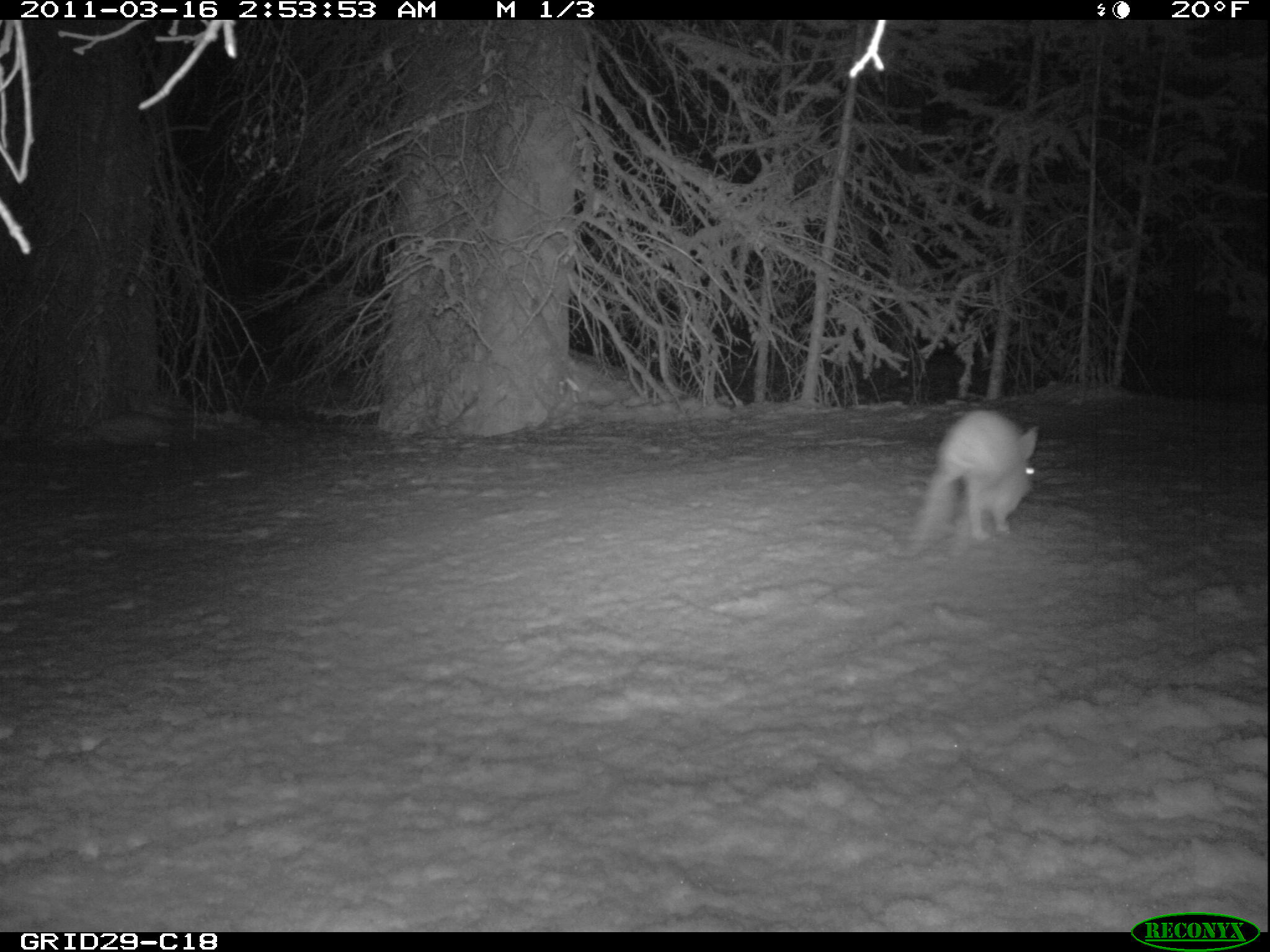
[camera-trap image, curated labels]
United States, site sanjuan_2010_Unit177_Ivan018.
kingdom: Animalia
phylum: Chordata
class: Mammalia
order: Lagomorpha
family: Leporidae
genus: Lepus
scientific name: Lepus americanus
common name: snowshoe hare